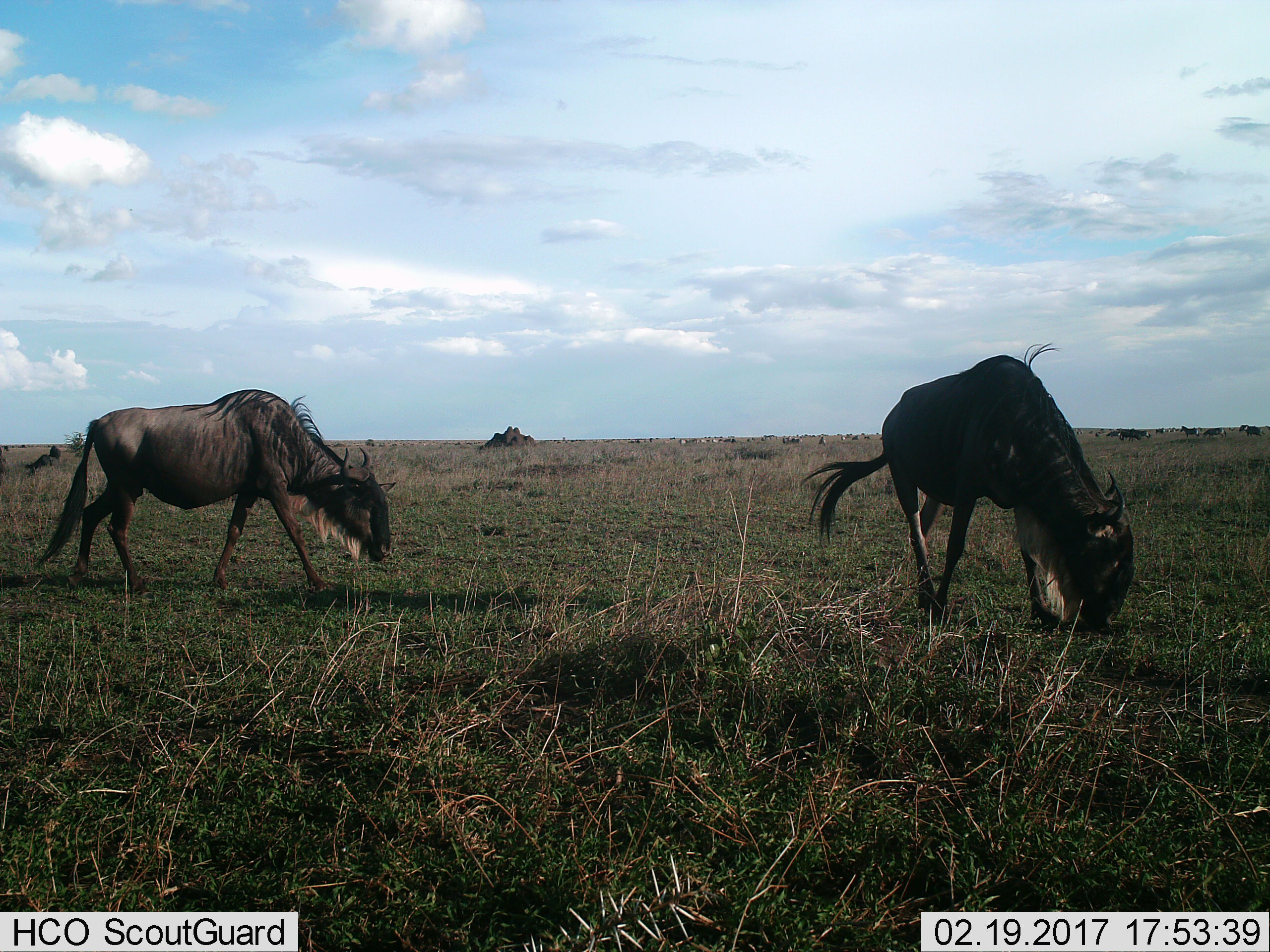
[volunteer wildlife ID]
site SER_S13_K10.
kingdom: Animalia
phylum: Chordata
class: Mammalia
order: Artiodactyla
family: Bovidae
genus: Connochaetes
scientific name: Connochaetes taurinus taurinus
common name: blue wildebeest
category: wildebeestblue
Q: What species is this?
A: Wildebeestblue (blue wildebeest) (Connochaetes taurinus taurinus).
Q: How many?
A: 2.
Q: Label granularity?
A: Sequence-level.